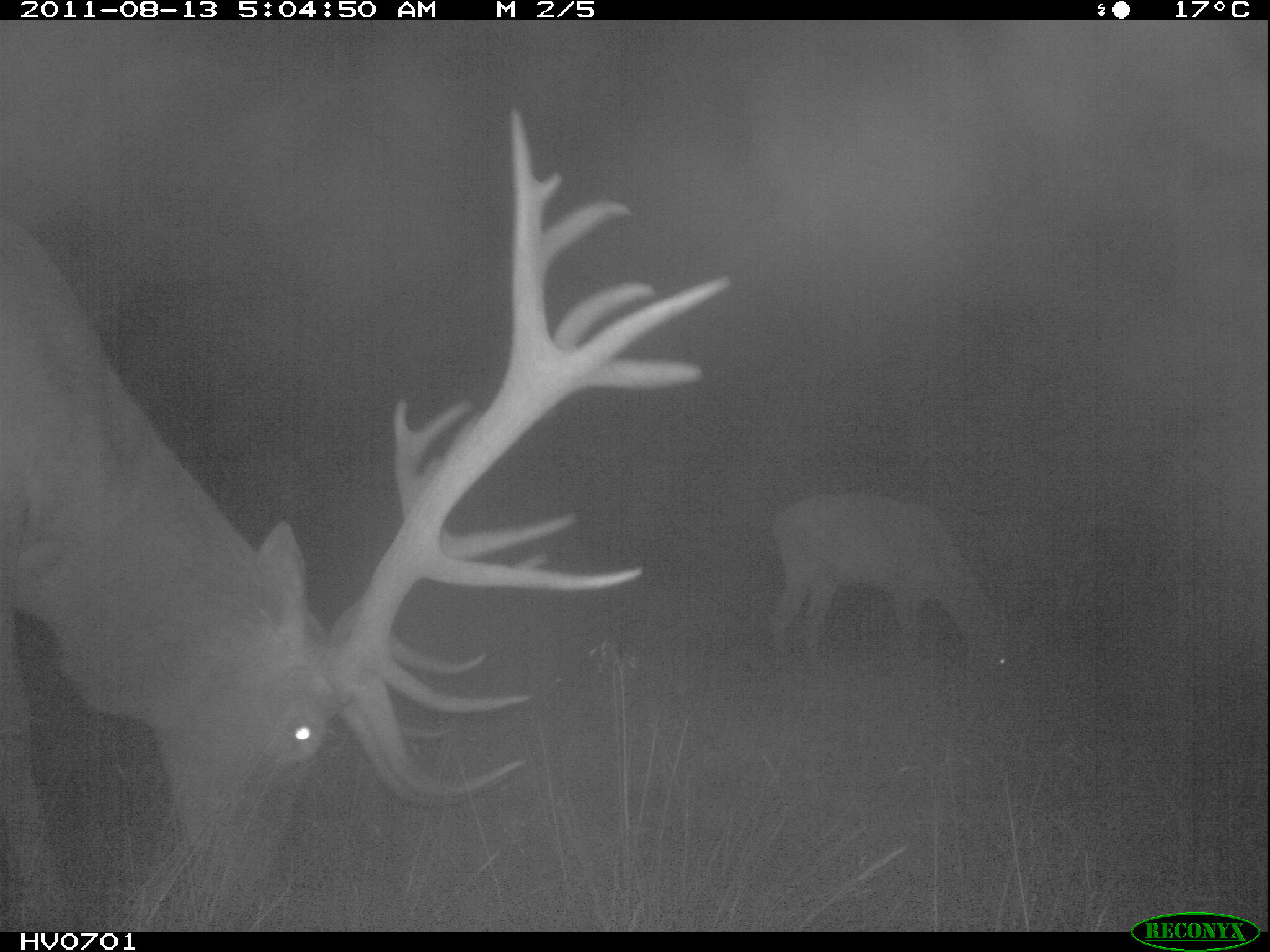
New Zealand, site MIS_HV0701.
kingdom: Animalia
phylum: Chordata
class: Mammalia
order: Artiodactyla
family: Cervidae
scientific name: Cervidae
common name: deer